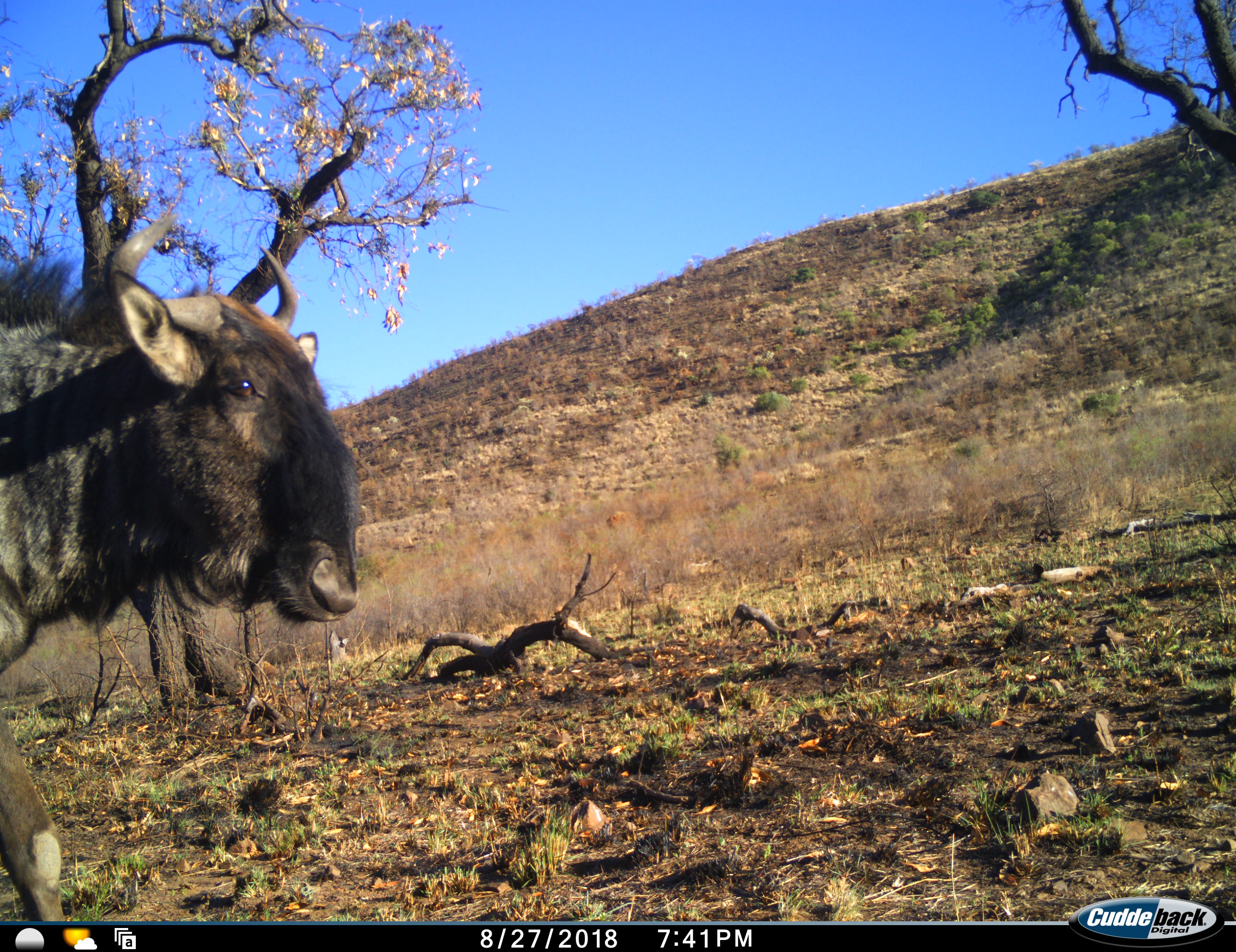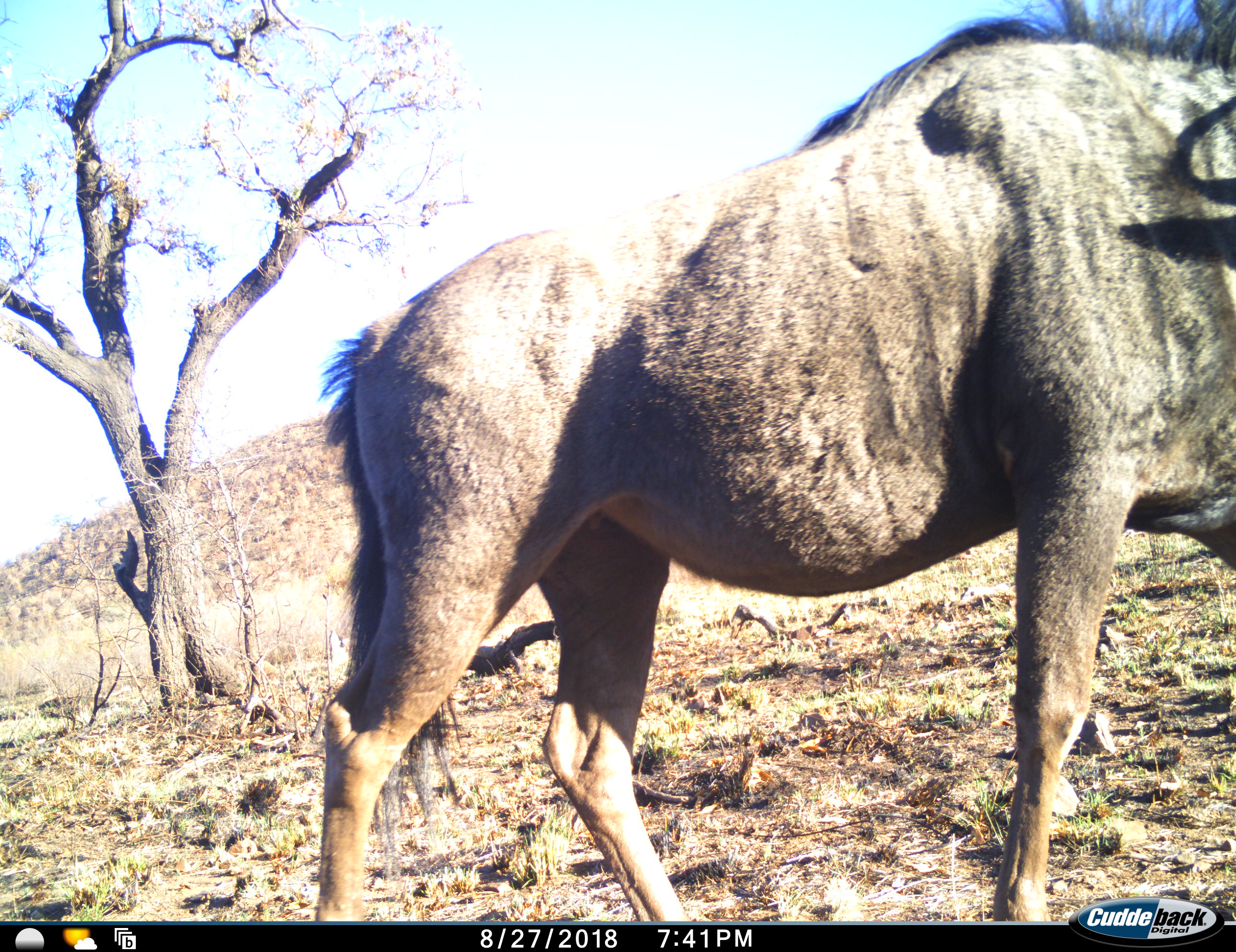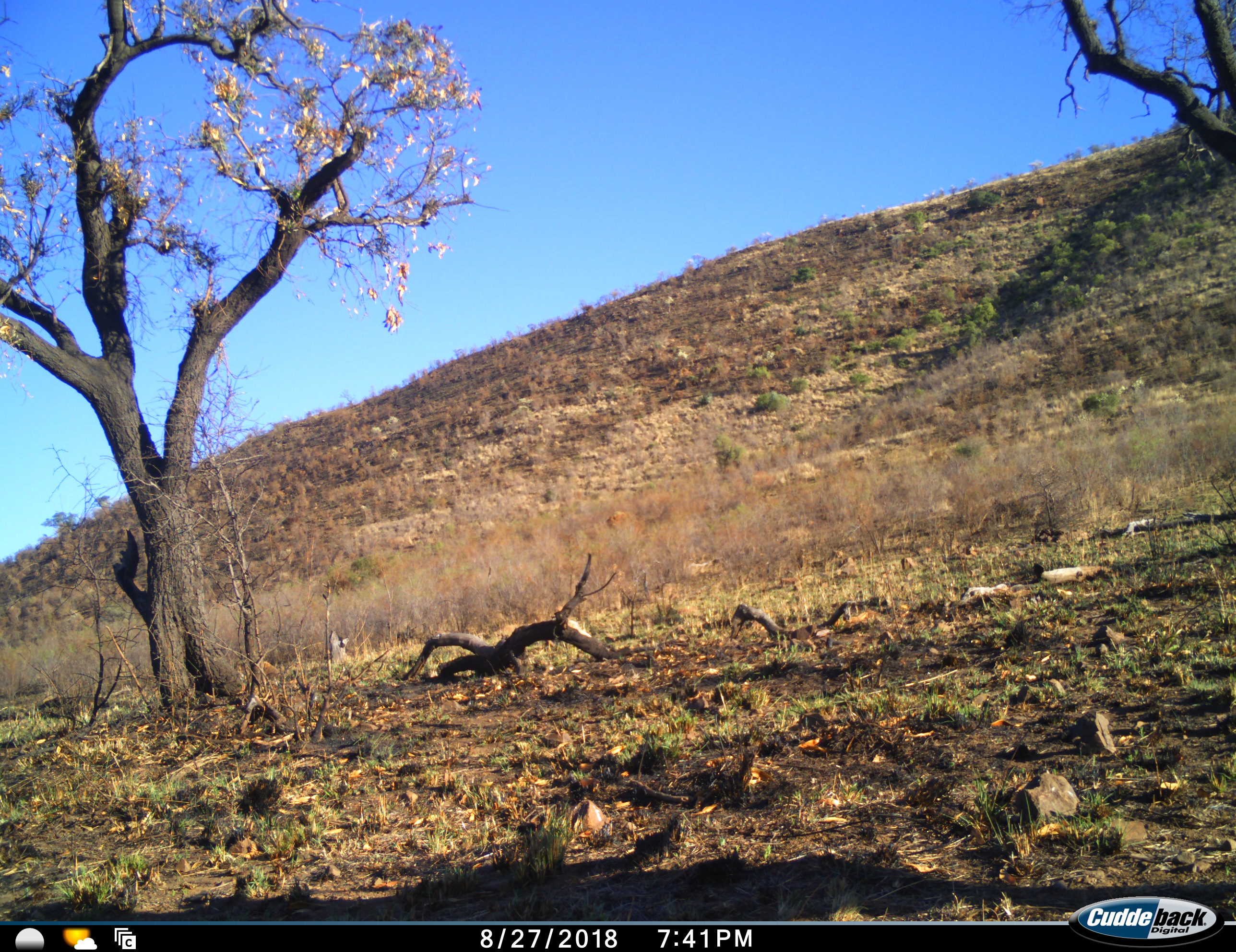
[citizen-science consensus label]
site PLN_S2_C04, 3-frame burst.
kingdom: Animalia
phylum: Chordata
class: Mammalia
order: Artiodactyla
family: Bovidae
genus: Connochaetes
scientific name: Connochaetes taurinus taurinus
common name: blue wildebeest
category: wildebeestblue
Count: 1.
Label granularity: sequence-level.